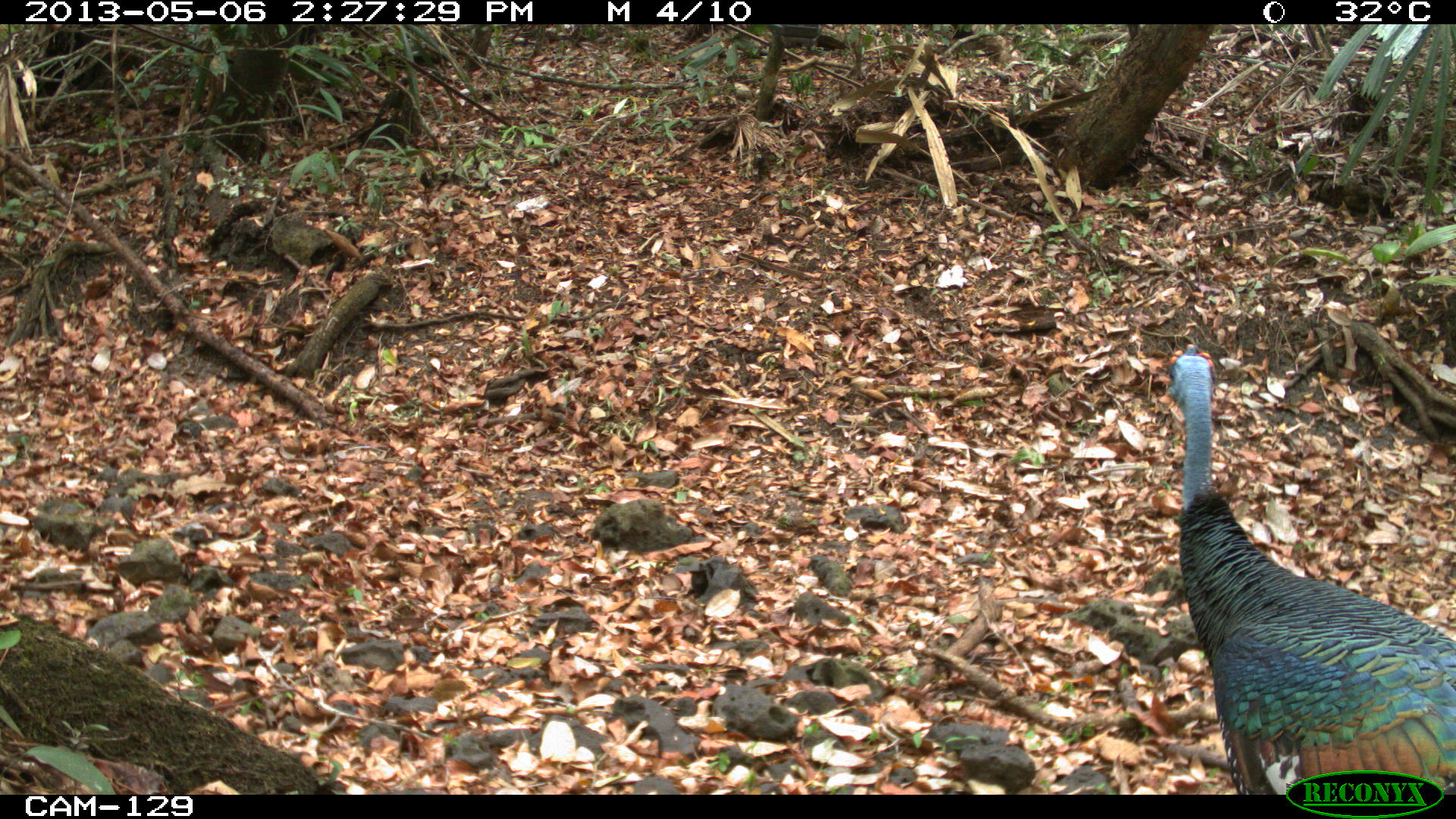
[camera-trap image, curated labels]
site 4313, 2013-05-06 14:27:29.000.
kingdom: Animalia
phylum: Chordata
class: Aves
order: Galliformes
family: Phasianidae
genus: Meleagris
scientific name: Meleagris ocellata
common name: ocellated turkey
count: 1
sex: male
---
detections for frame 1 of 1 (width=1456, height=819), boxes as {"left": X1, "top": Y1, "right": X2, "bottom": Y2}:
meleagris ocellata: {"left": 1165, "top": 343, "right": 1456, "bottom": 794}